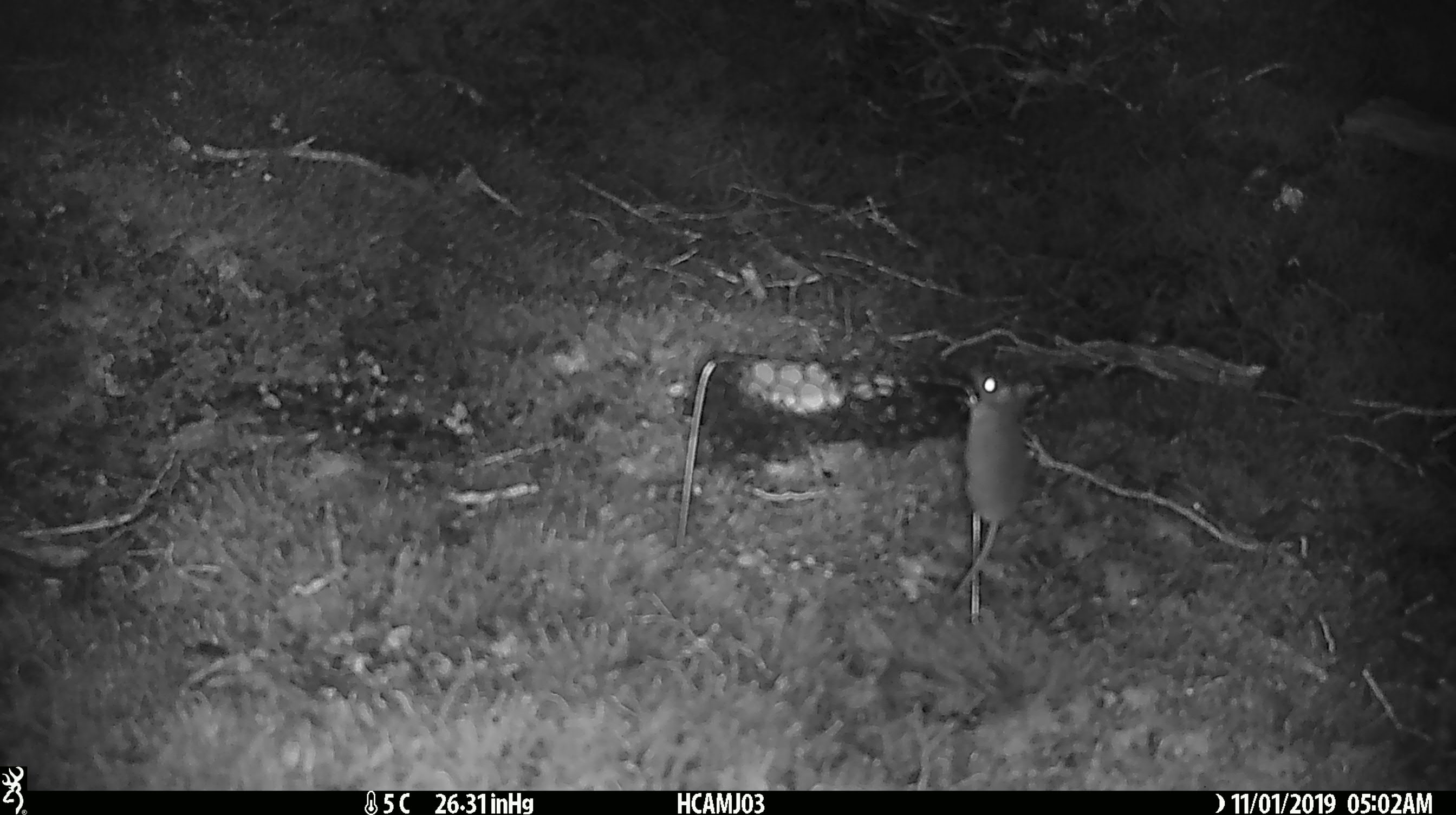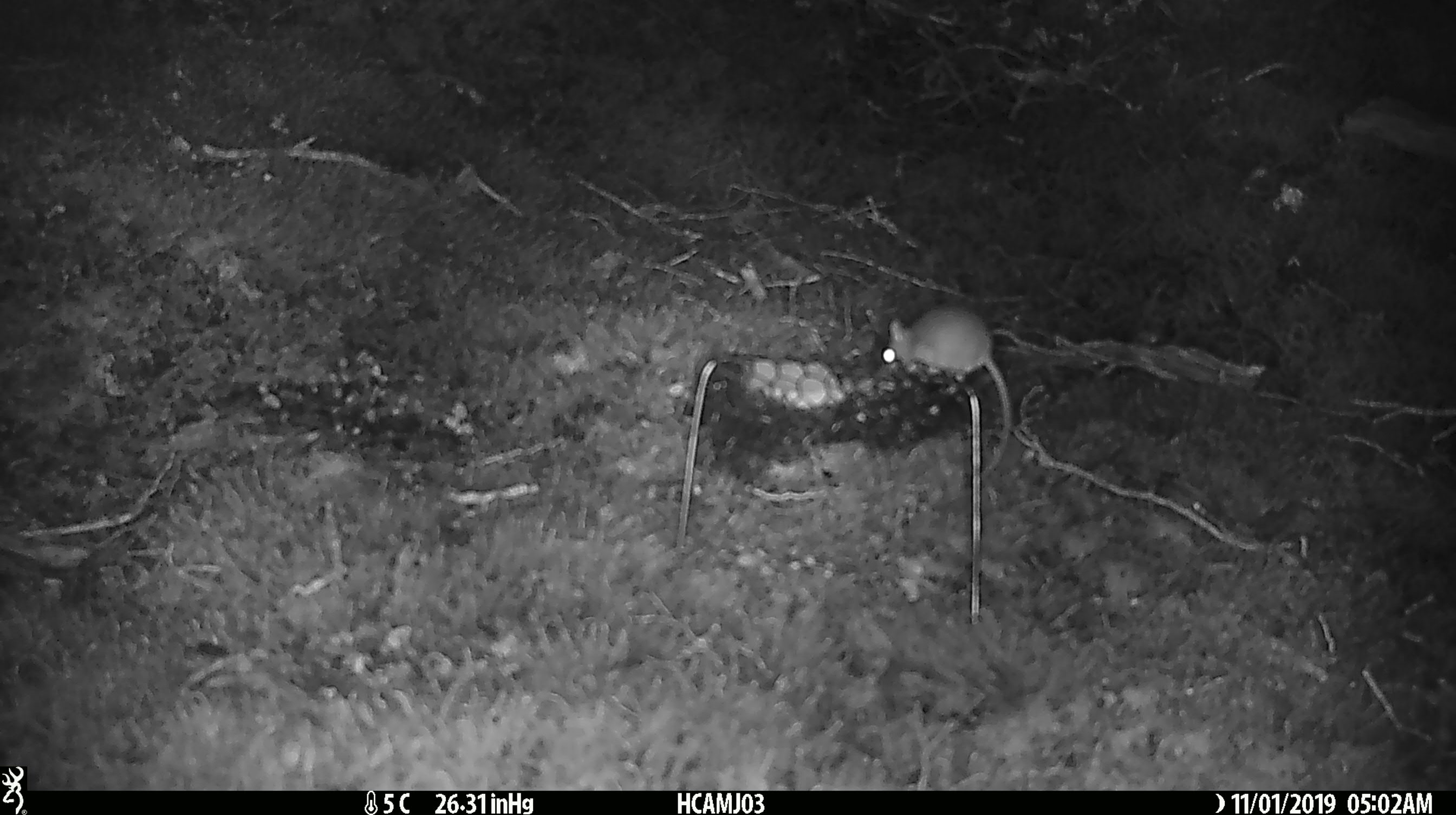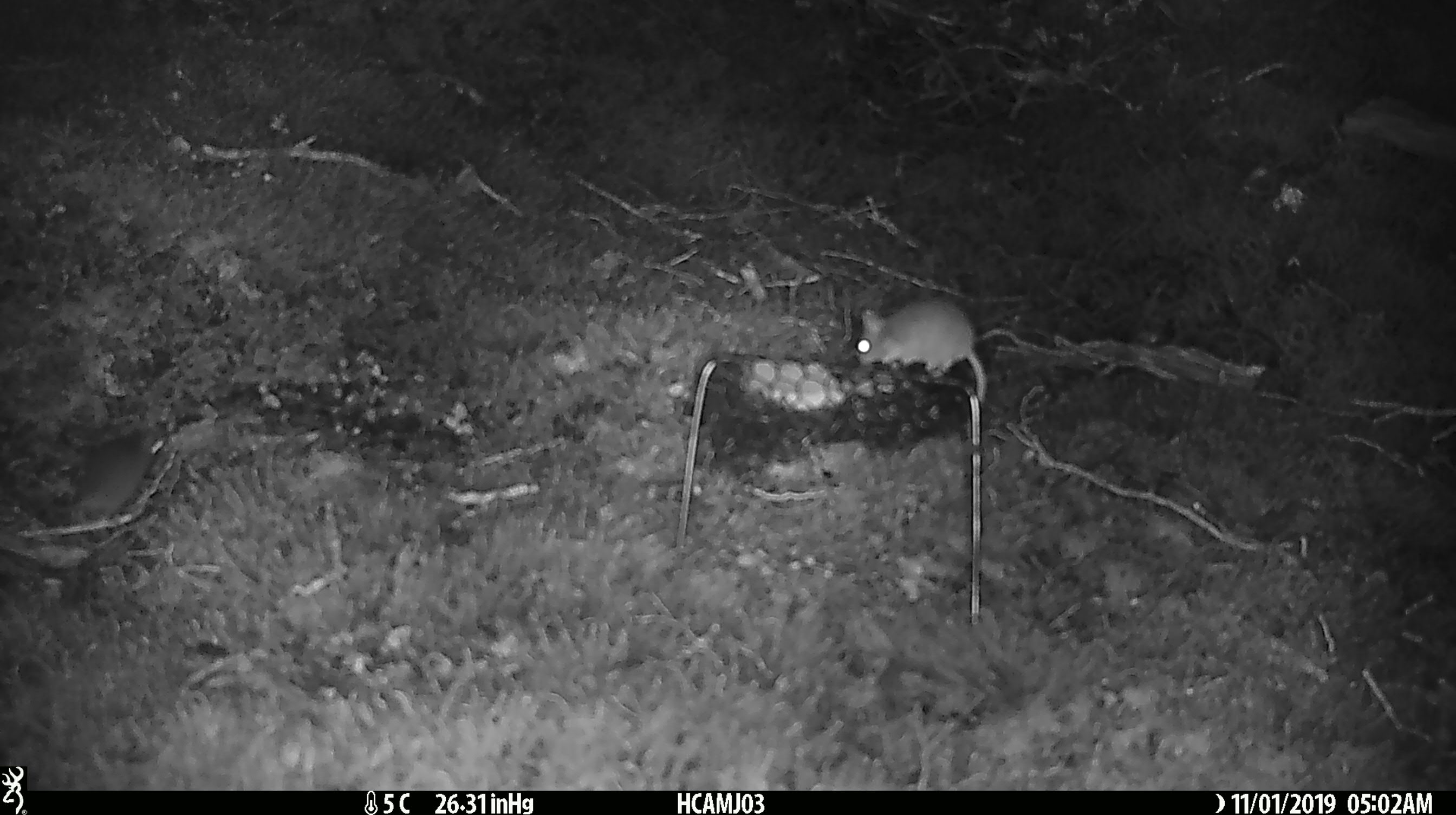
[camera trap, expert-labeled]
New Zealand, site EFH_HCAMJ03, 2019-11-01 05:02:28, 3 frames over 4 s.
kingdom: Animalia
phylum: Chordata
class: Mammalia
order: Rodentia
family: Muridae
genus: Mus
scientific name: Mus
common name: mouse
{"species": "mouse (Mus)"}